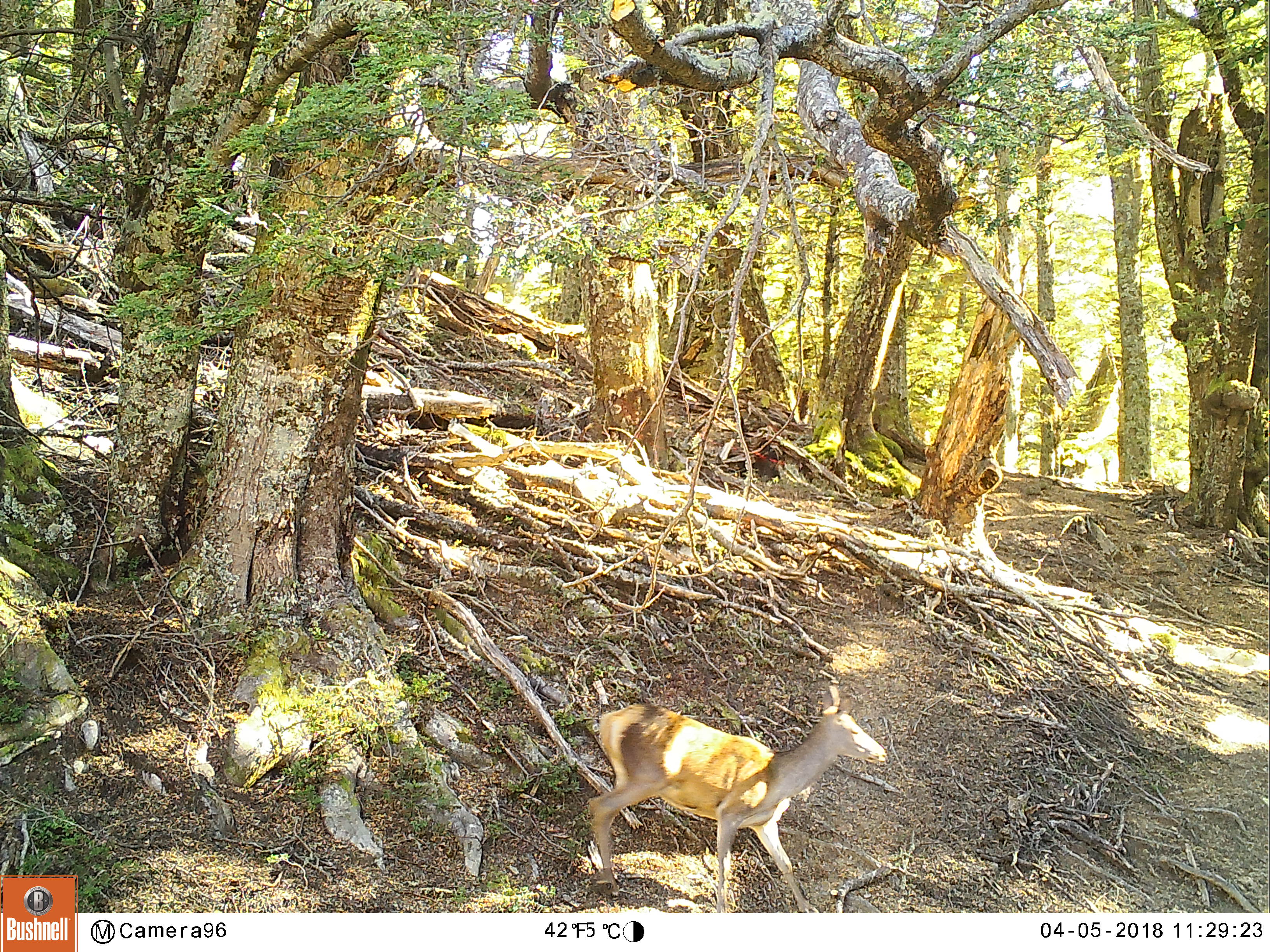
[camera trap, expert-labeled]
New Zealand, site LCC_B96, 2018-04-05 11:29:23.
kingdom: Animalia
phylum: Chordata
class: Mammalia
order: Artiodactyla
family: Cervidae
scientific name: Cervidae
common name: deer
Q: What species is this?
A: Deer (Cervidae).